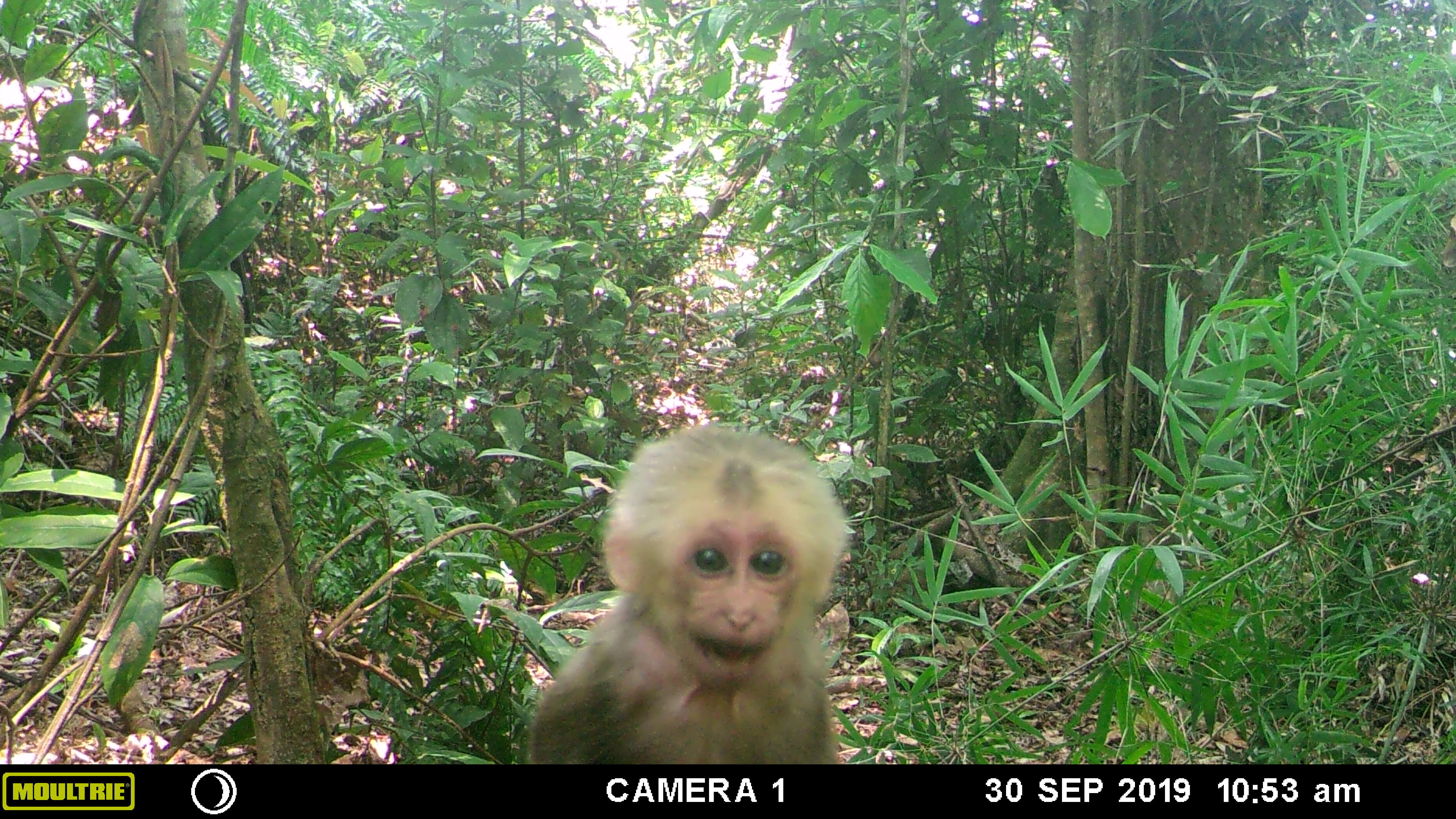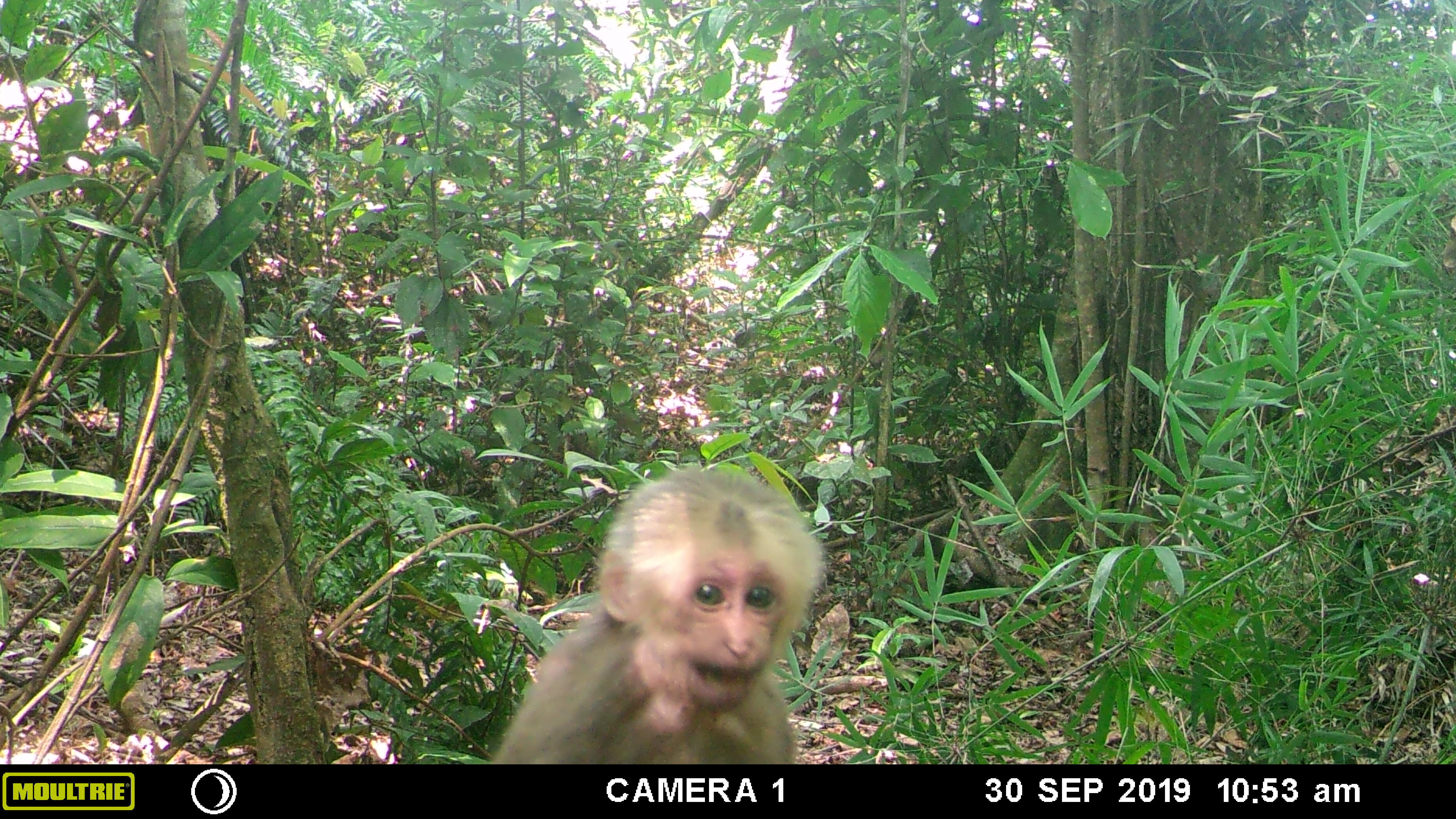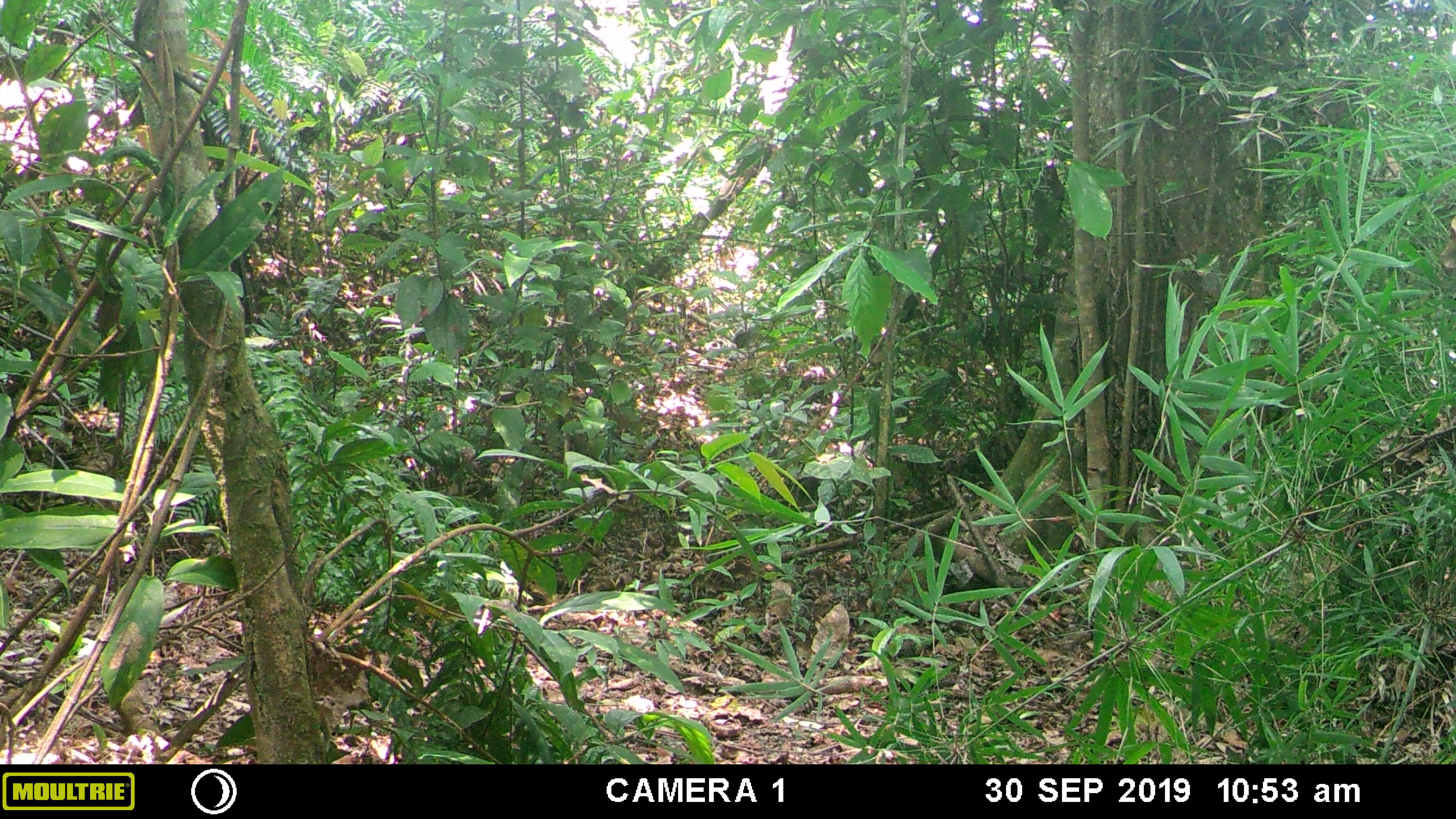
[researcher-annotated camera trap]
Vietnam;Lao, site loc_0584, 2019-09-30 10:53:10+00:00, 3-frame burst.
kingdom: Animalia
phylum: Chordata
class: Mammalia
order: Primates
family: Cercopithecidae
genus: Macaca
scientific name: Macaca arctoides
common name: stump-tailed macaque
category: stump tailed macaque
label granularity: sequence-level